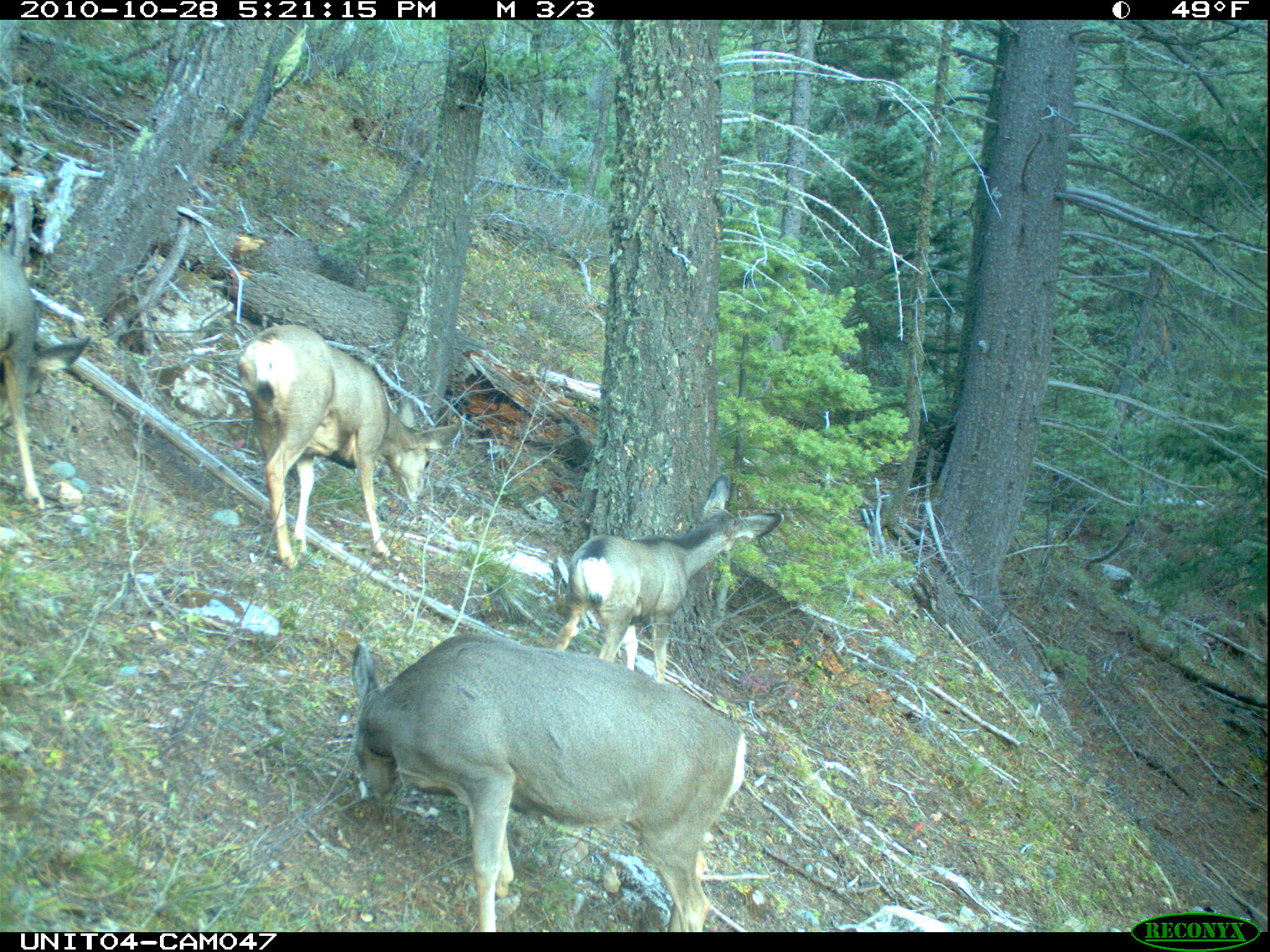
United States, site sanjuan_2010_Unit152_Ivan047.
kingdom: Animalia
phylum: Chordata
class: Mammalia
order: Artiodactyla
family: Cervidae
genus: Odocoileus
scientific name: Odocoileus hemionus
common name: mule deer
Odocoileus hemionus (mule deer).